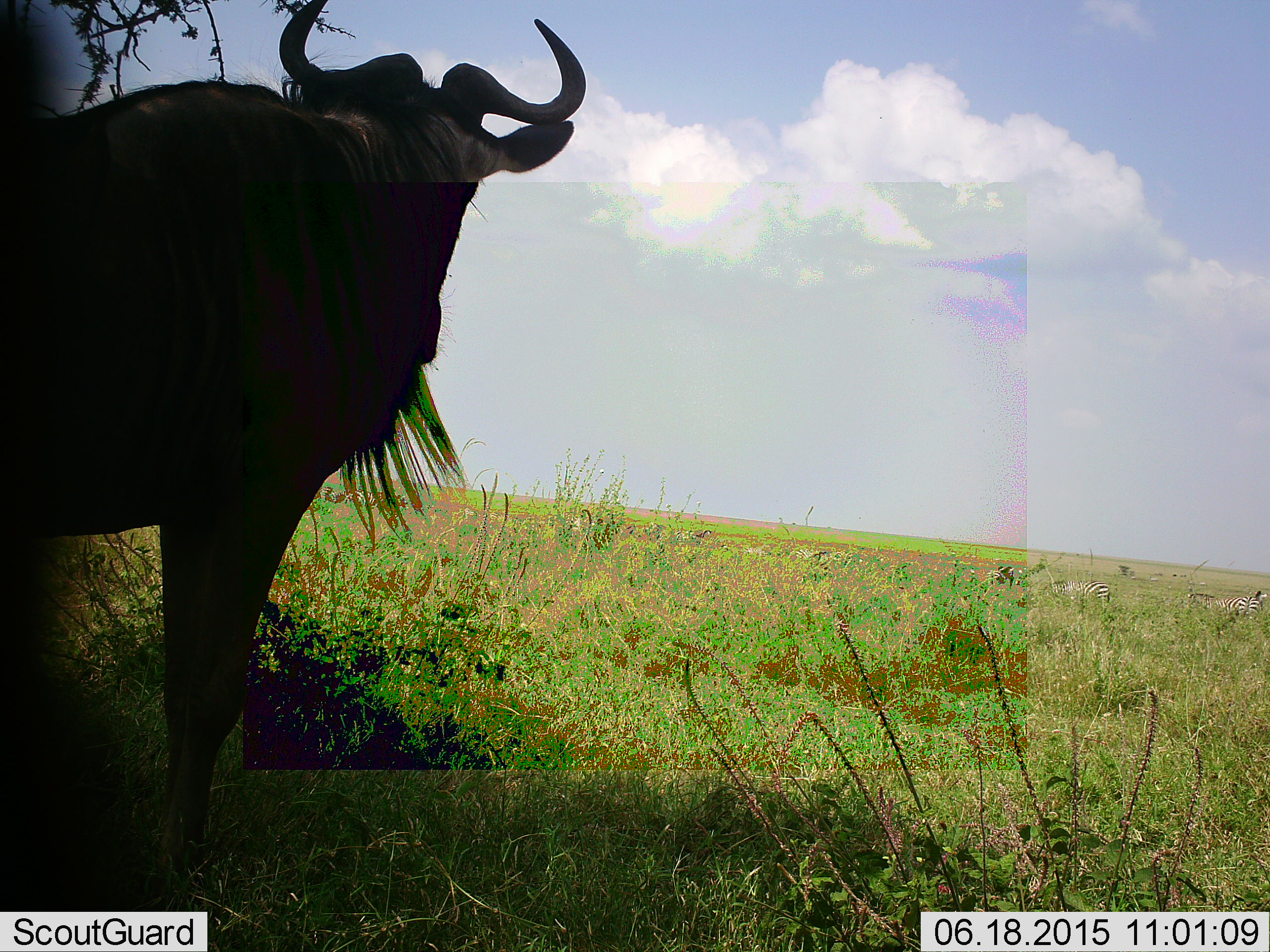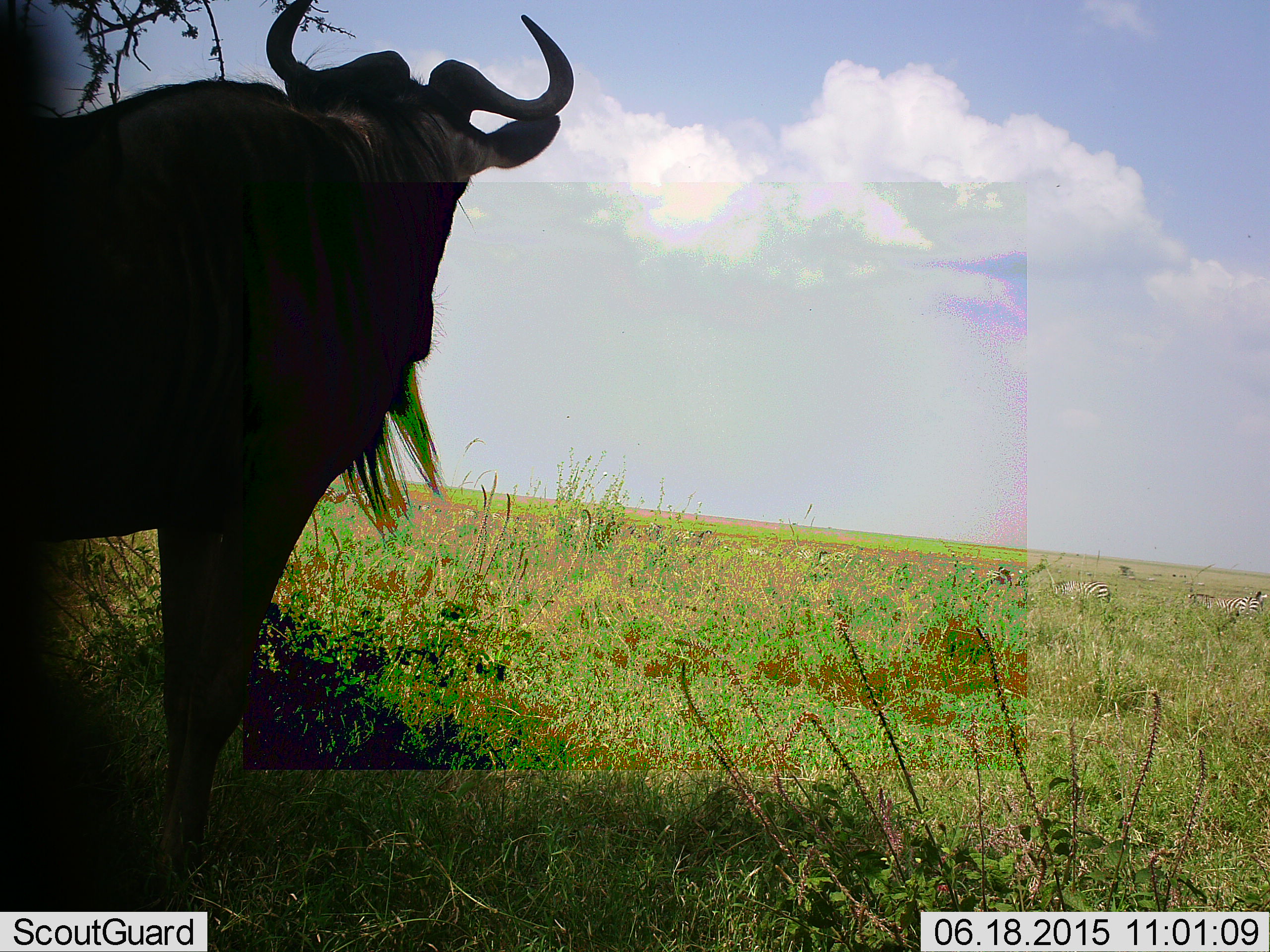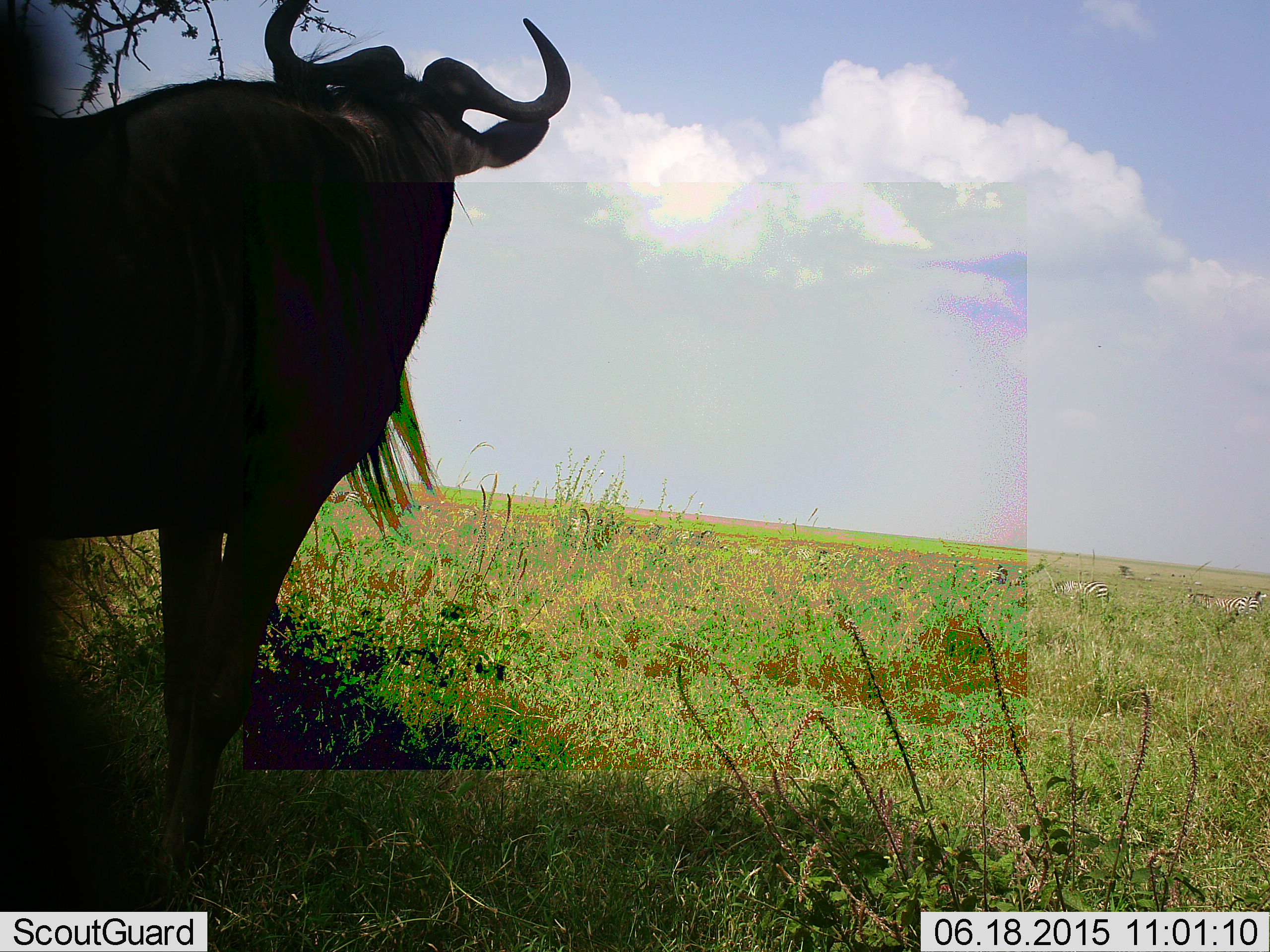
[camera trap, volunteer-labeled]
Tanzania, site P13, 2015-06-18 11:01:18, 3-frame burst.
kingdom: Animalia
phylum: Chordata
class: Mammalia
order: Artiodactyla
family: Bovidae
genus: Connochaetes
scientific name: Connochaetes taurinus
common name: blue wildebeest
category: wildebeest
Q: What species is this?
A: Wildebeest (blue wildebeest) (Connochaetes taurinus).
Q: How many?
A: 1.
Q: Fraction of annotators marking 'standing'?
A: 100%.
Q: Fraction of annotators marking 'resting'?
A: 7%.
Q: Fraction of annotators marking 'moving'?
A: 7%.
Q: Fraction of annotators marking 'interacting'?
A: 0%.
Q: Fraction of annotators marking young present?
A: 0%.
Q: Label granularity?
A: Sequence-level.